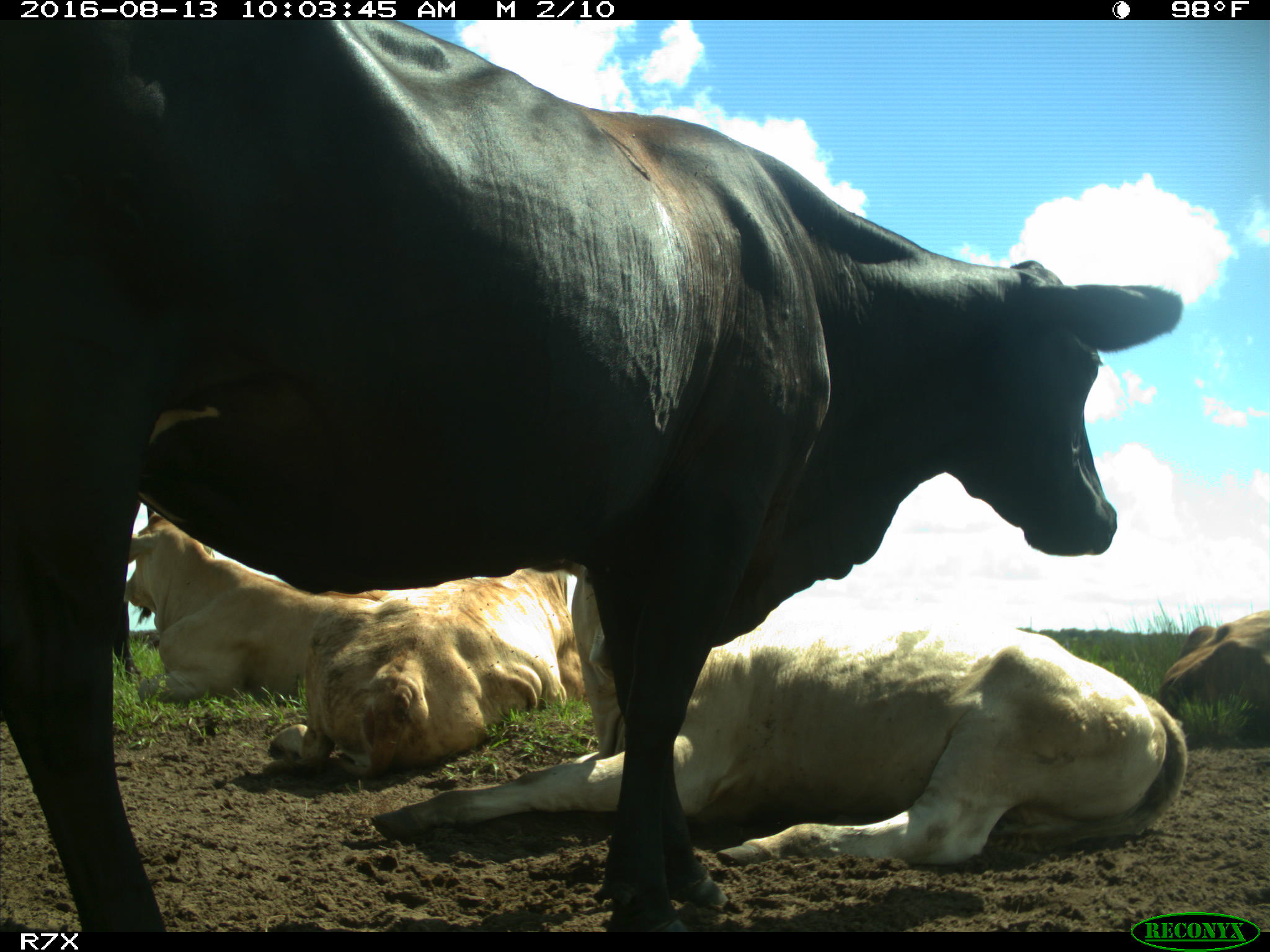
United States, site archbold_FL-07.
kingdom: Animalia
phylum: Chordata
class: Mammalia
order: Artiodactyla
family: Bovidae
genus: Bos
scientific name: Bos taurus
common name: domestic cow